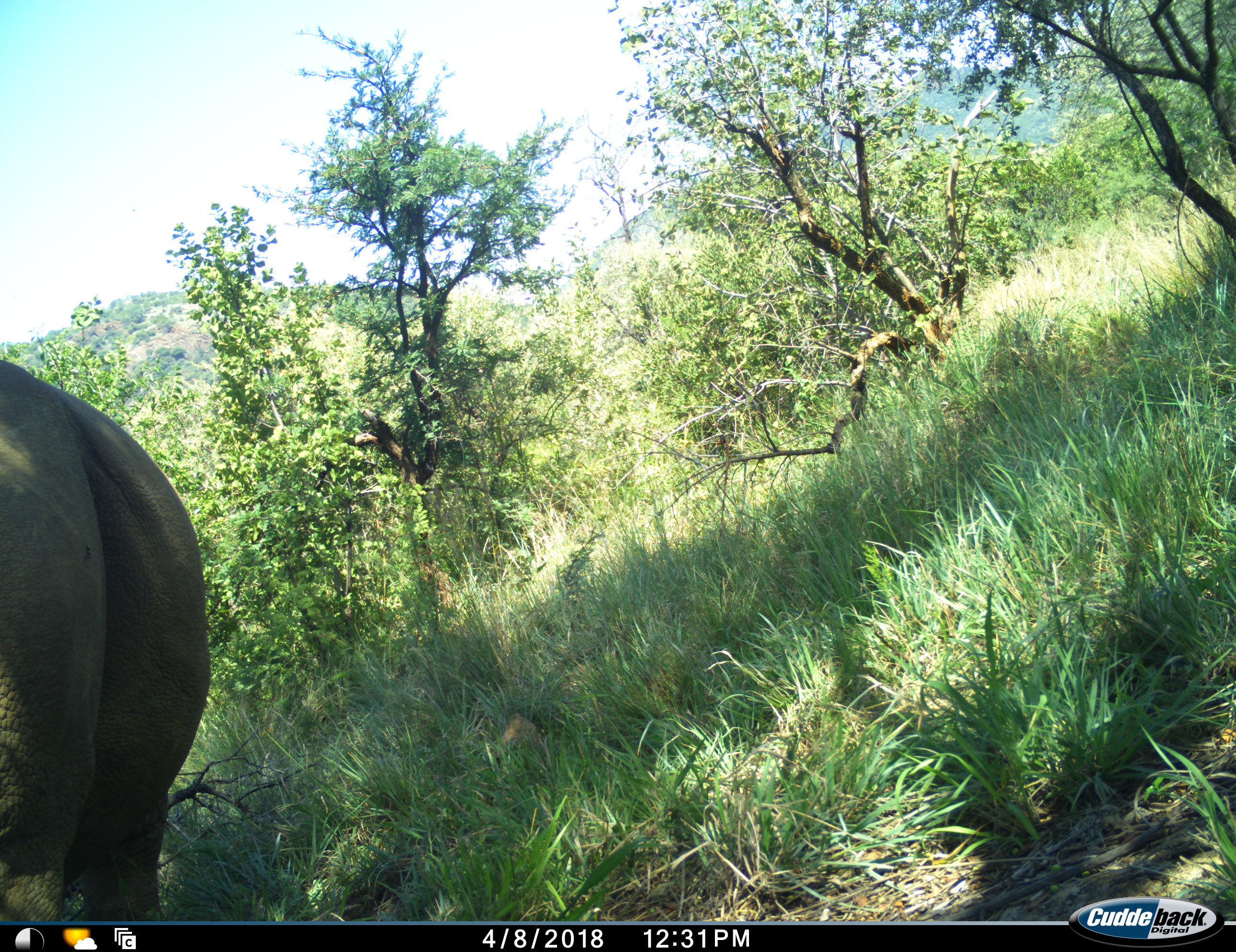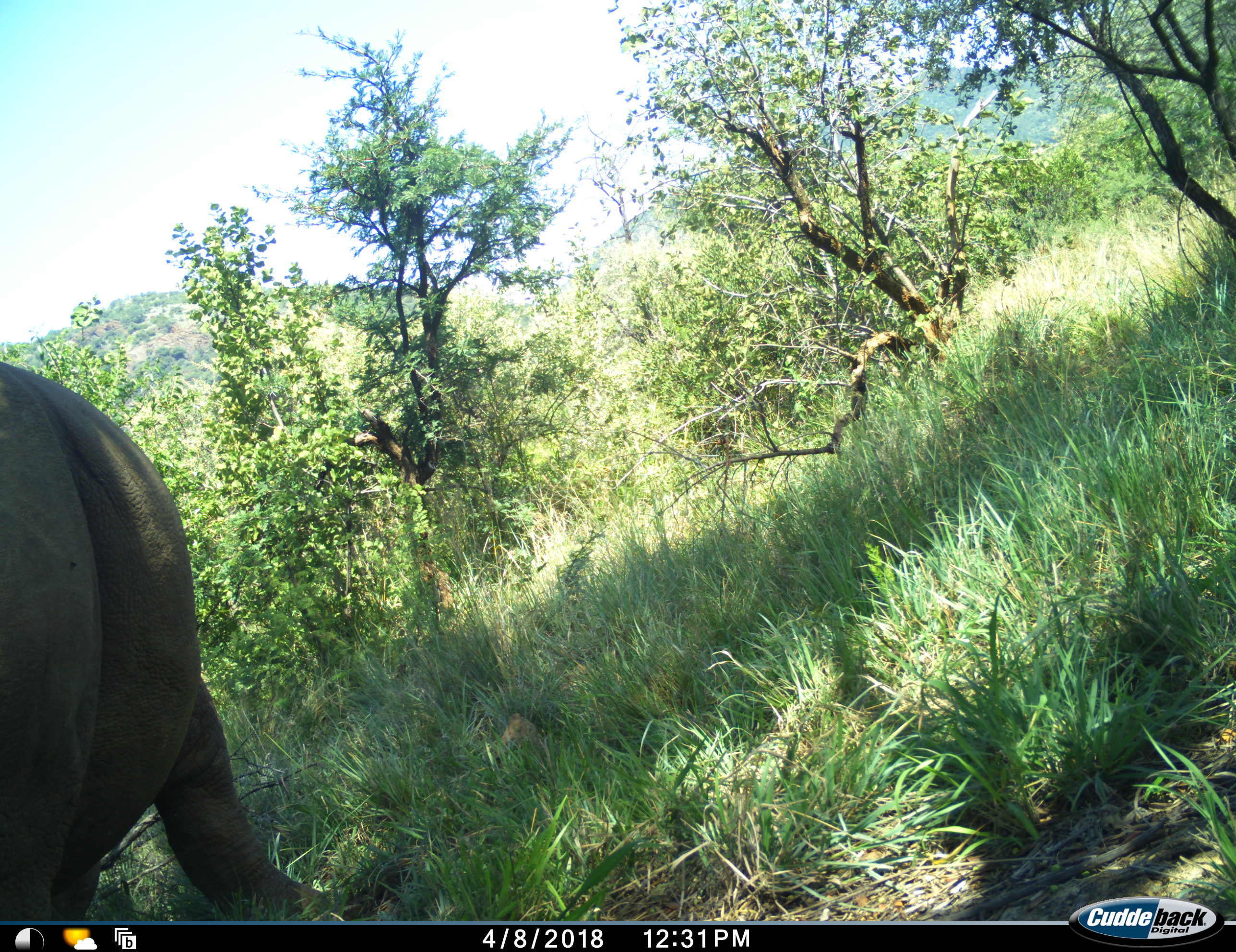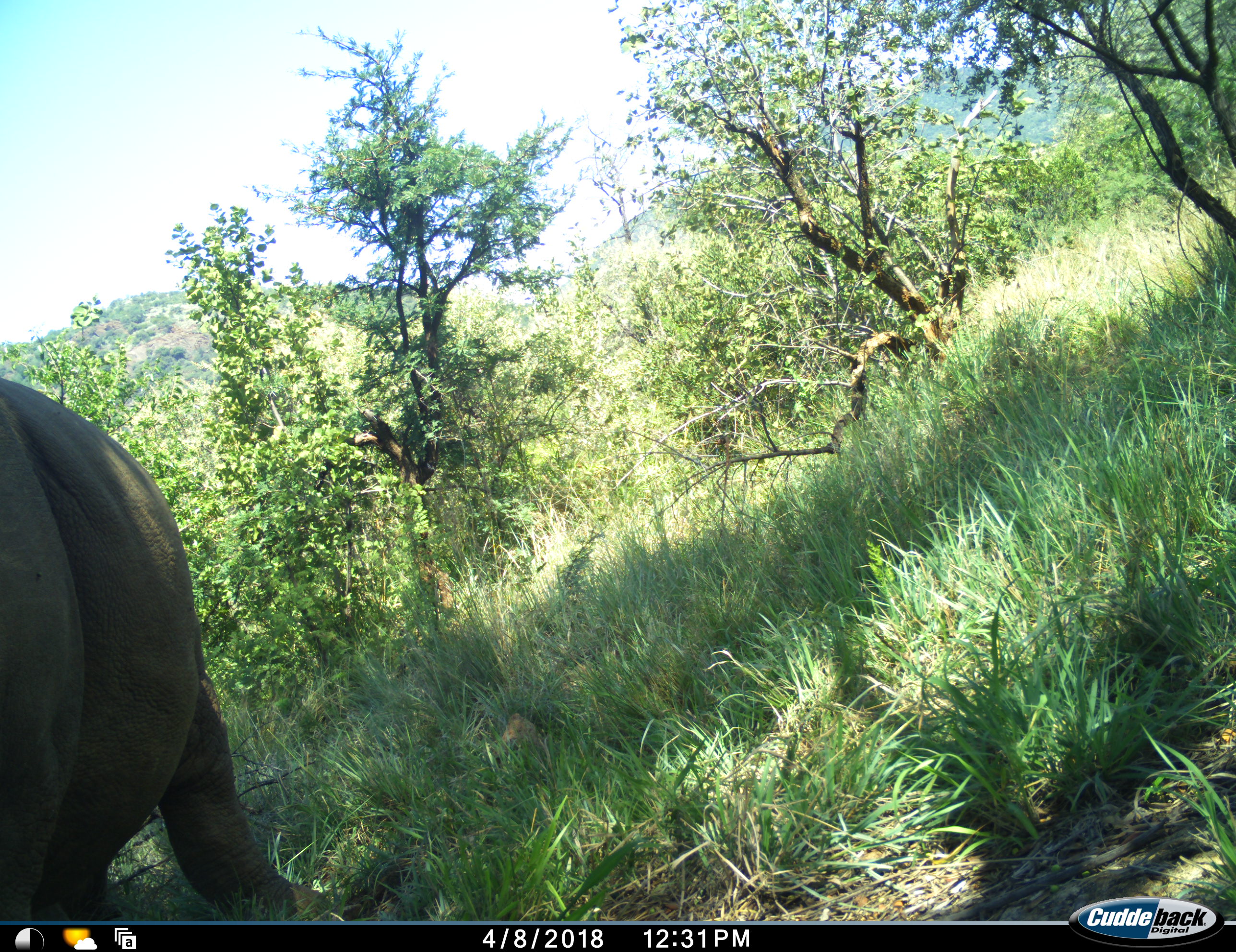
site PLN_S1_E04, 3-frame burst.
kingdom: Animalia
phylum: Chordata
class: Mammalia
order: Perissodactyla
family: Rhinocerotidae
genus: Ceratotherium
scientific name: Ceratotherium simum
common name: white rhinoceros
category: rhinoceroswhite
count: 1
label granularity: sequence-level